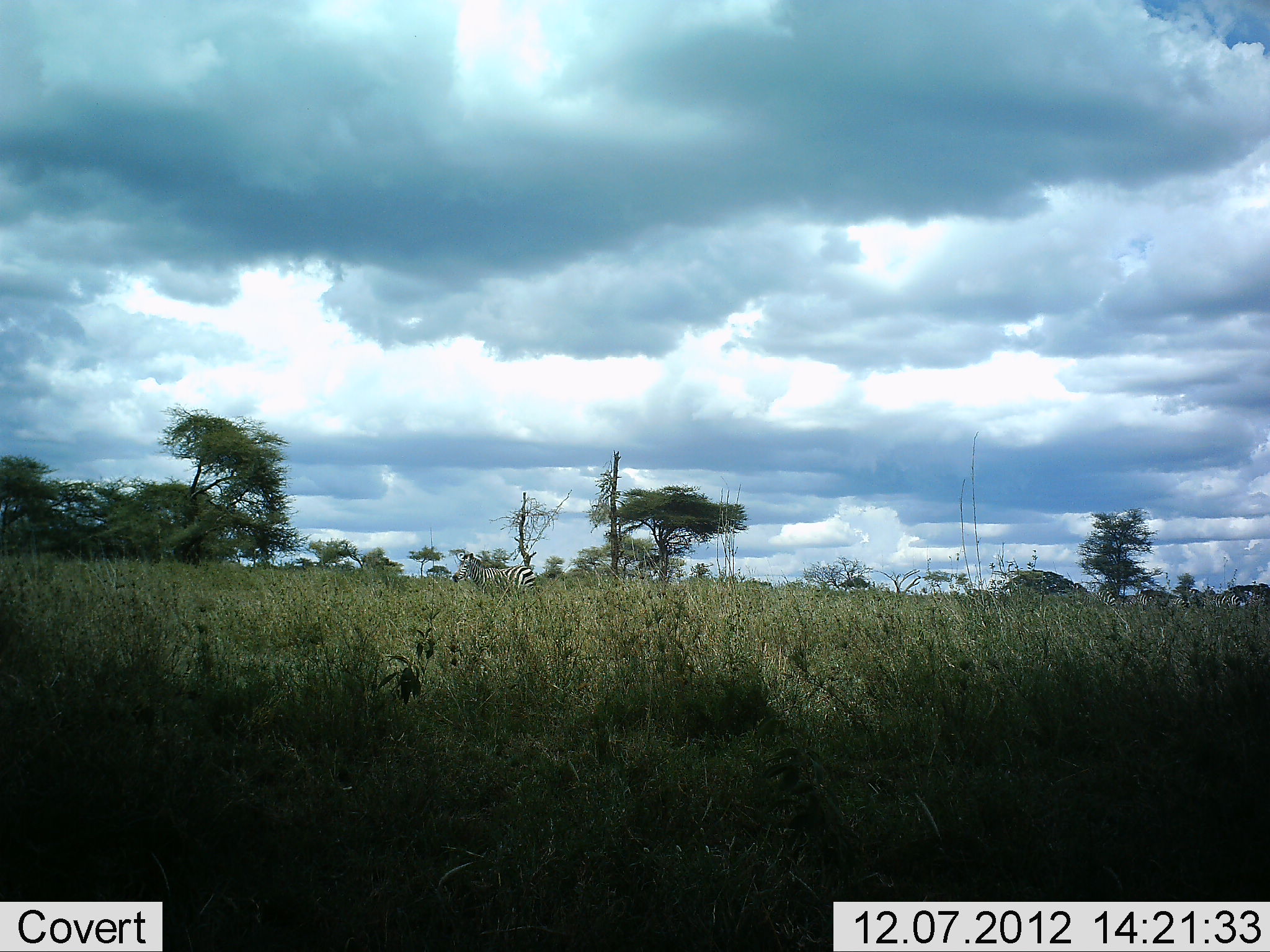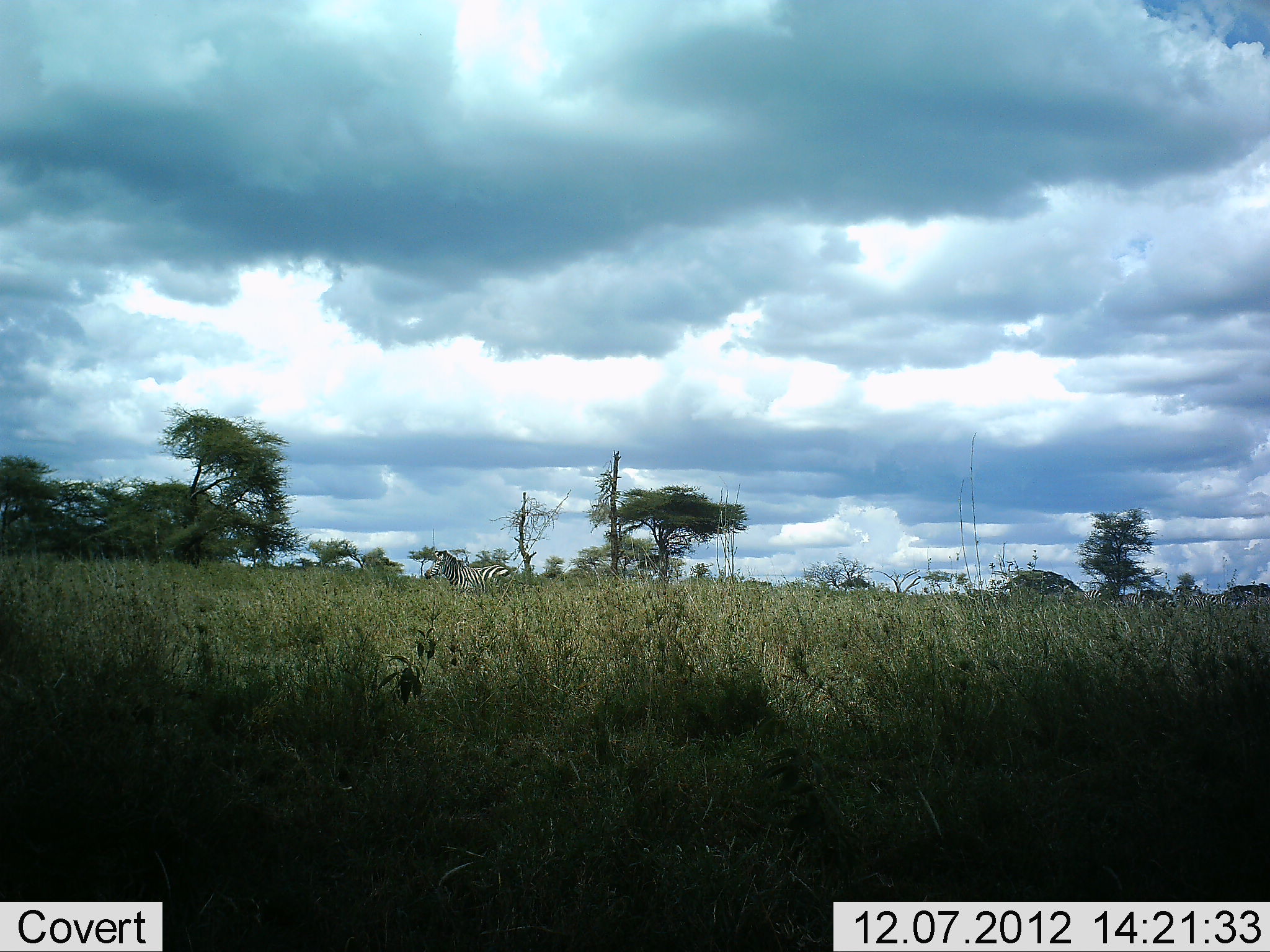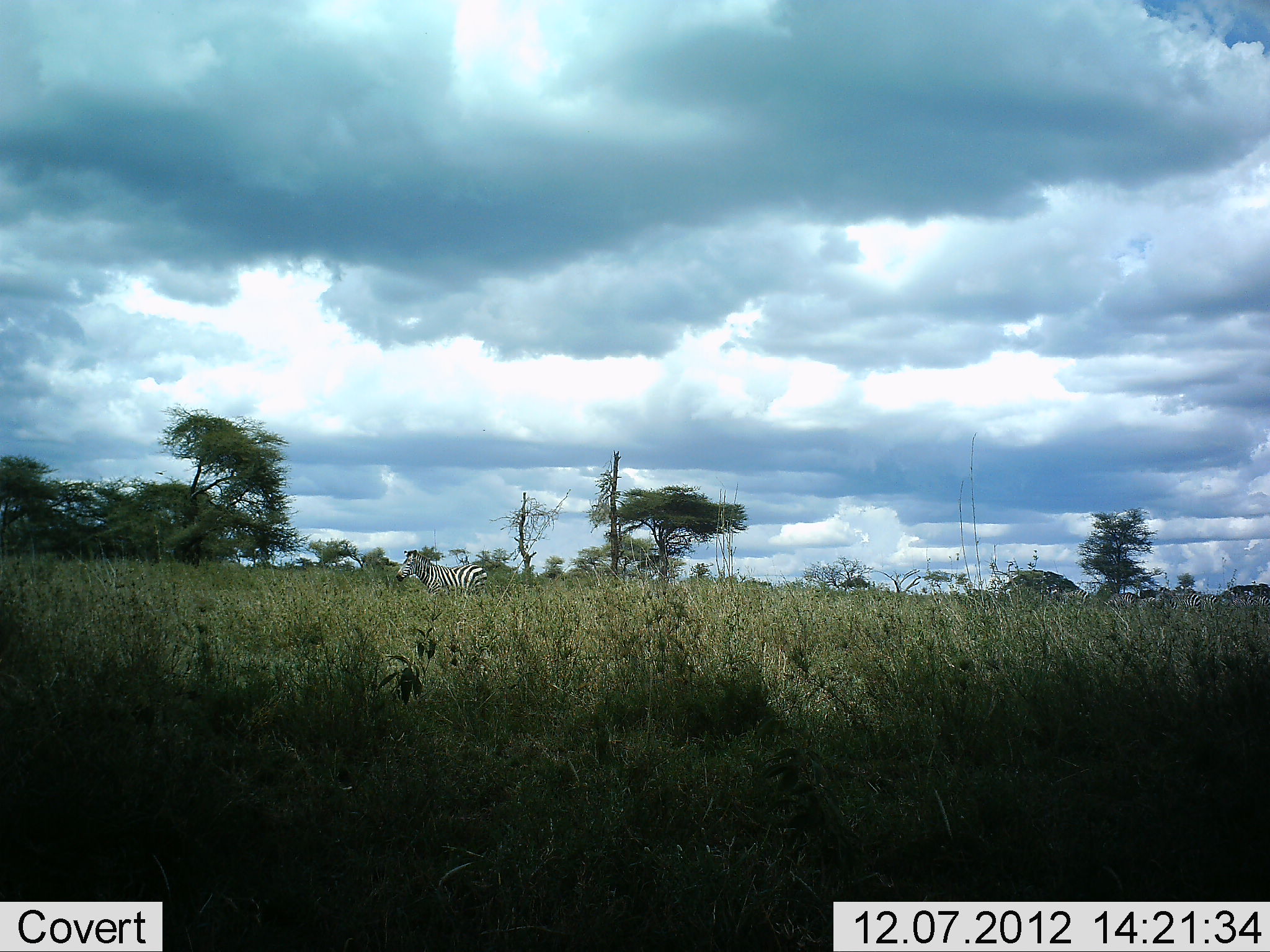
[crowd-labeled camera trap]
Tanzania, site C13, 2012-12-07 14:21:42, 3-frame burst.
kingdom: Animalia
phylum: Chordata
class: Mammalia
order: Perissodactyla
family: Equidae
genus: Equus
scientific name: Equus quagga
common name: plains zebra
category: zebra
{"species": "zebra (plains zebra) (Equus quagga)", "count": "5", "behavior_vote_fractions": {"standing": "0%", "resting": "0%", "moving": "100%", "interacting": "0%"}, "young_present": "0%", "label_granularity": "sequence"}